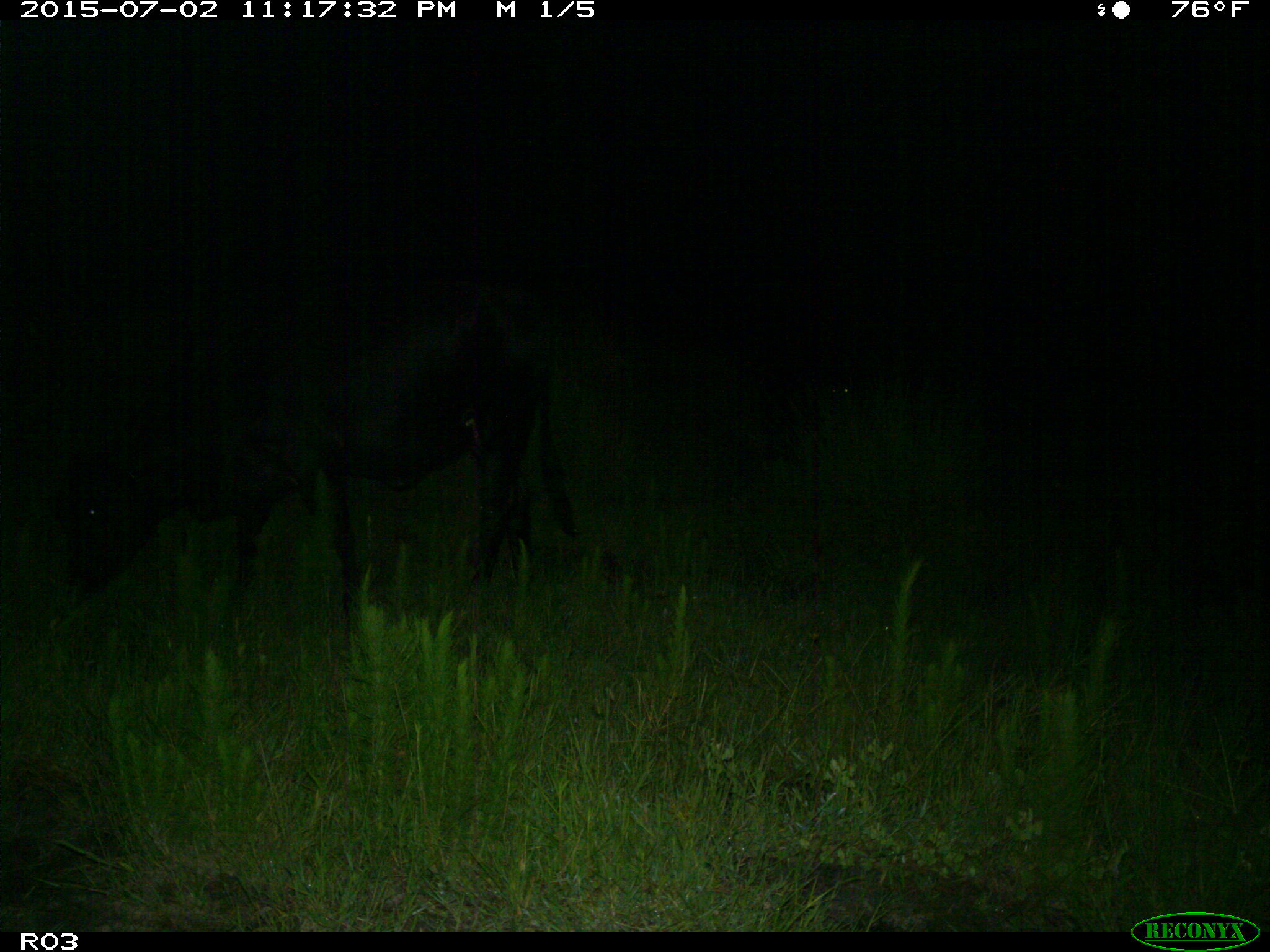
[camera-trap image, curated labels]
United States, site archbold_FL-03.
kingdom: Animalia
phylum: Chordata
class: Mammalia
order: Artiodactyla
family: Bovidae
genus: Bos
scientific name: Bos taurus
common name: domestic cow